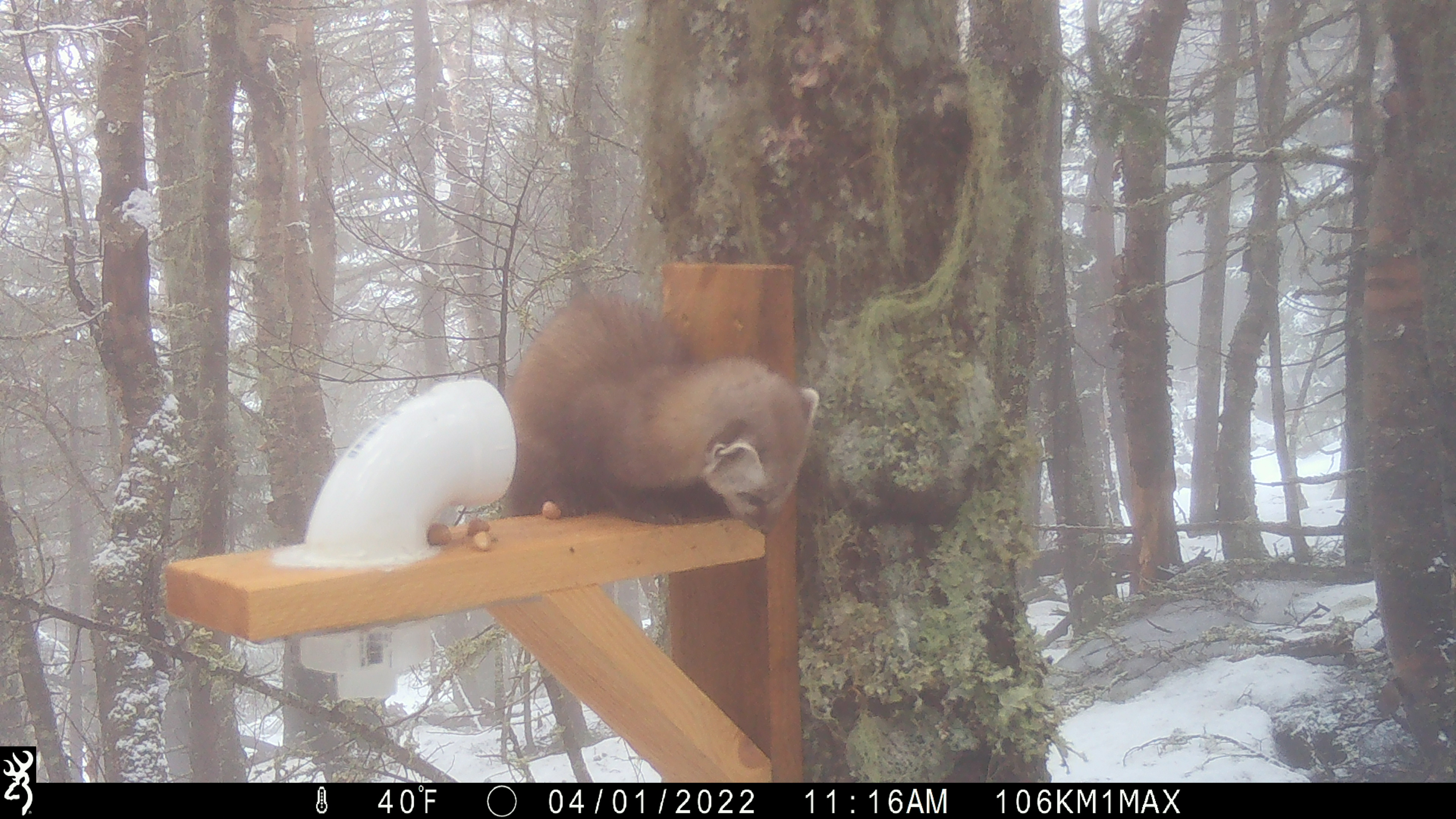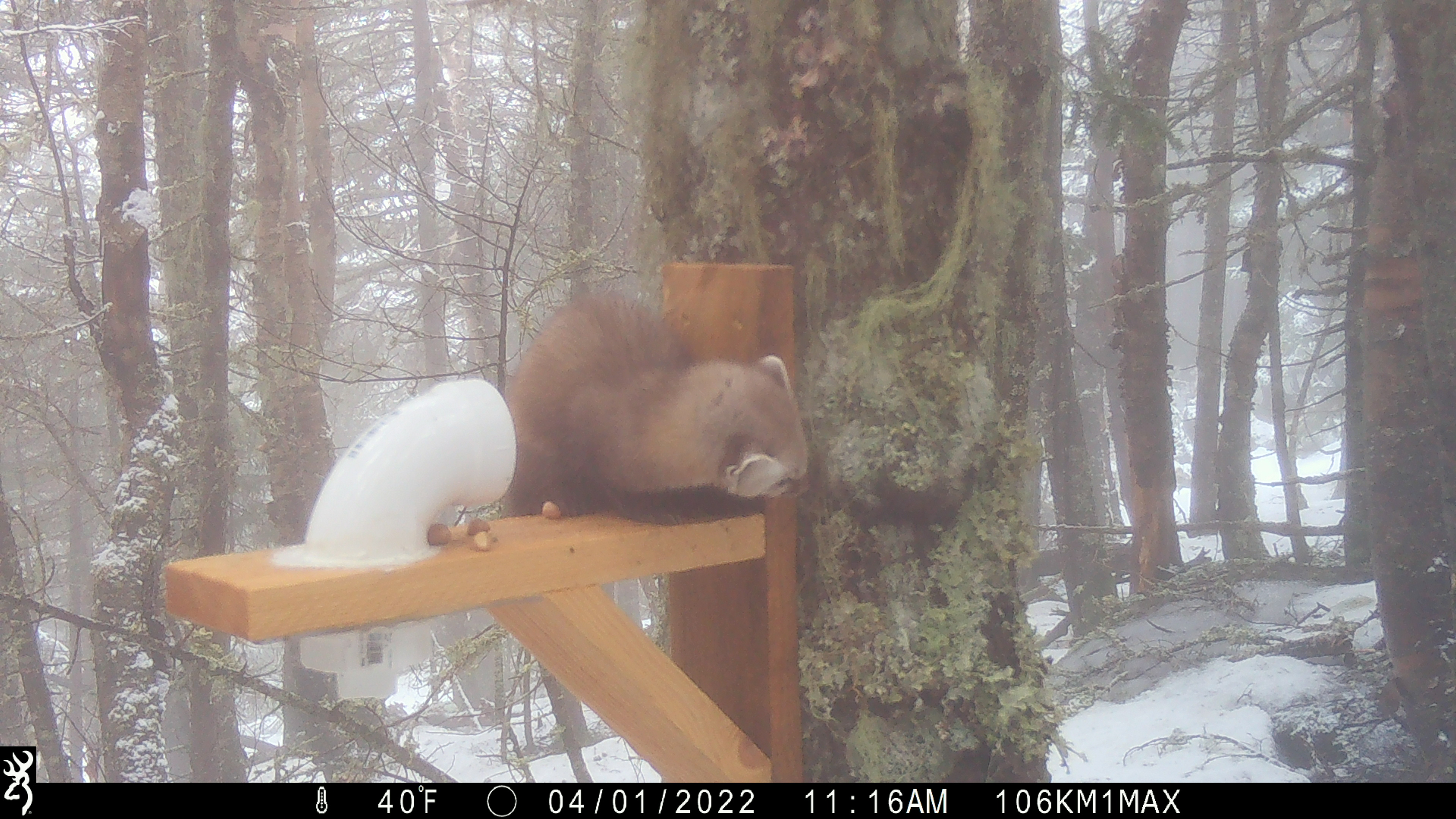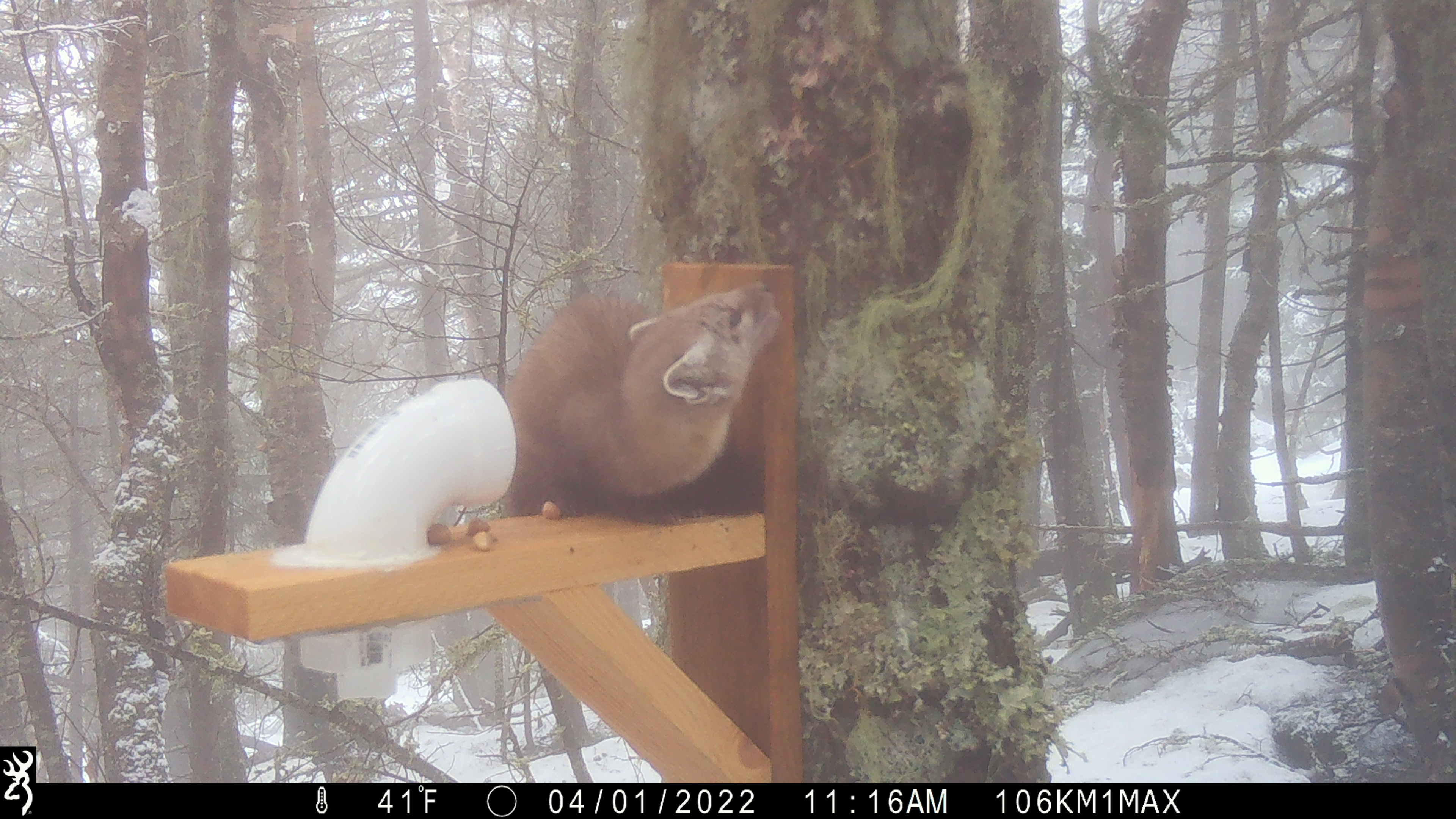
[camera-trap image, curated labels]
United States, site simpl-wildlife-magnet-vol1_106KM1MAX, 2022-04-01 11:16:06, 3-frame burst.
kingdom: Animalia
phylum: Chordata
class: Mammalia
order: Carnivora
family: Mustelidae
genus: Martes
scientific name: Martes americana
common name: american marten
American marten (Martes americana).